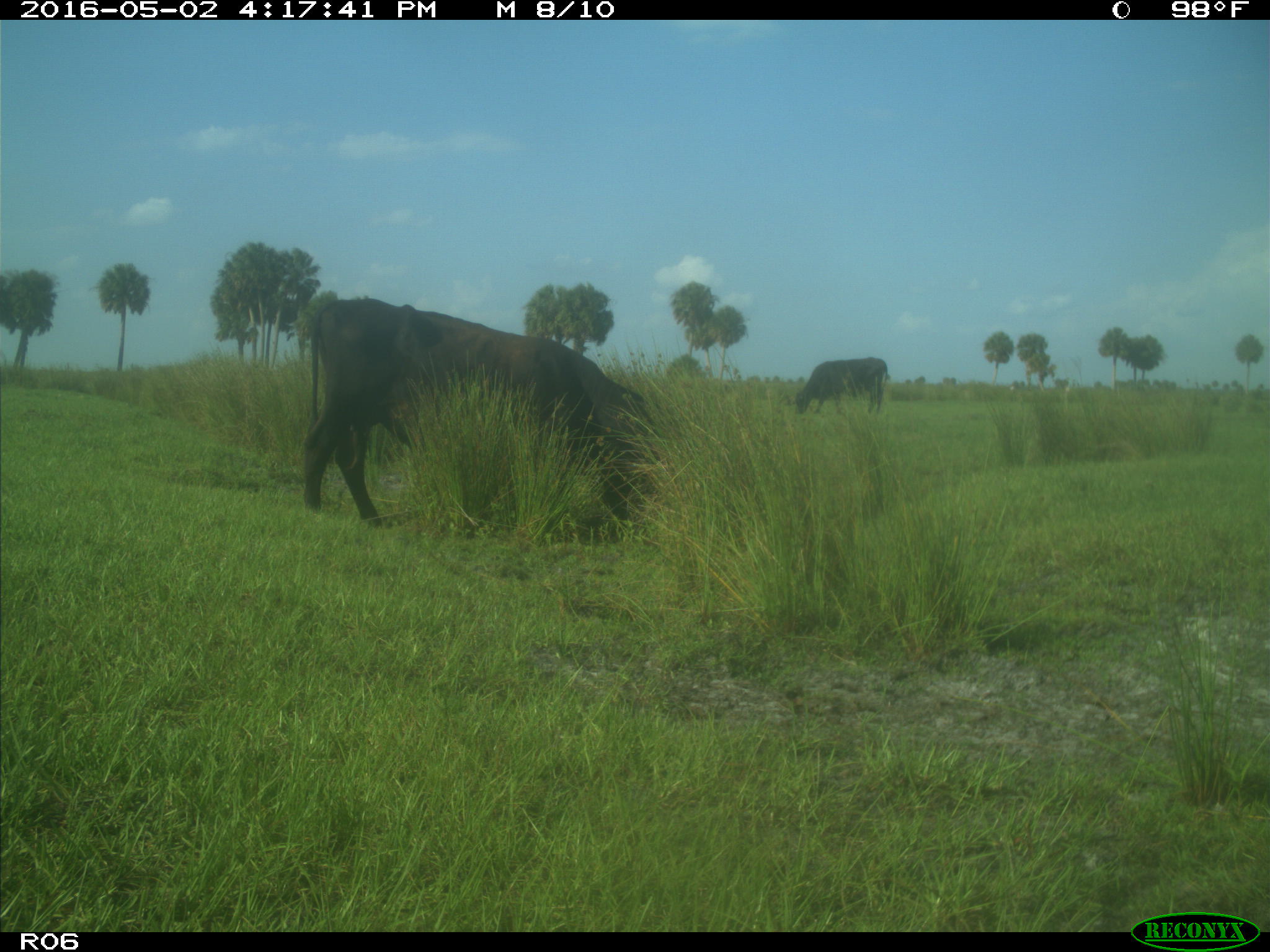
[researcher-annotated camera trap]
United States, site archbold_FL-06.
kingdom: Animalia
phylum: Chordata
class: Mammalia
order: Artiodactyla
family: Bovidae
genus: Bos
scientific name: Bos taurus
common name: domestic cow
Bos taurus (domestic cow).